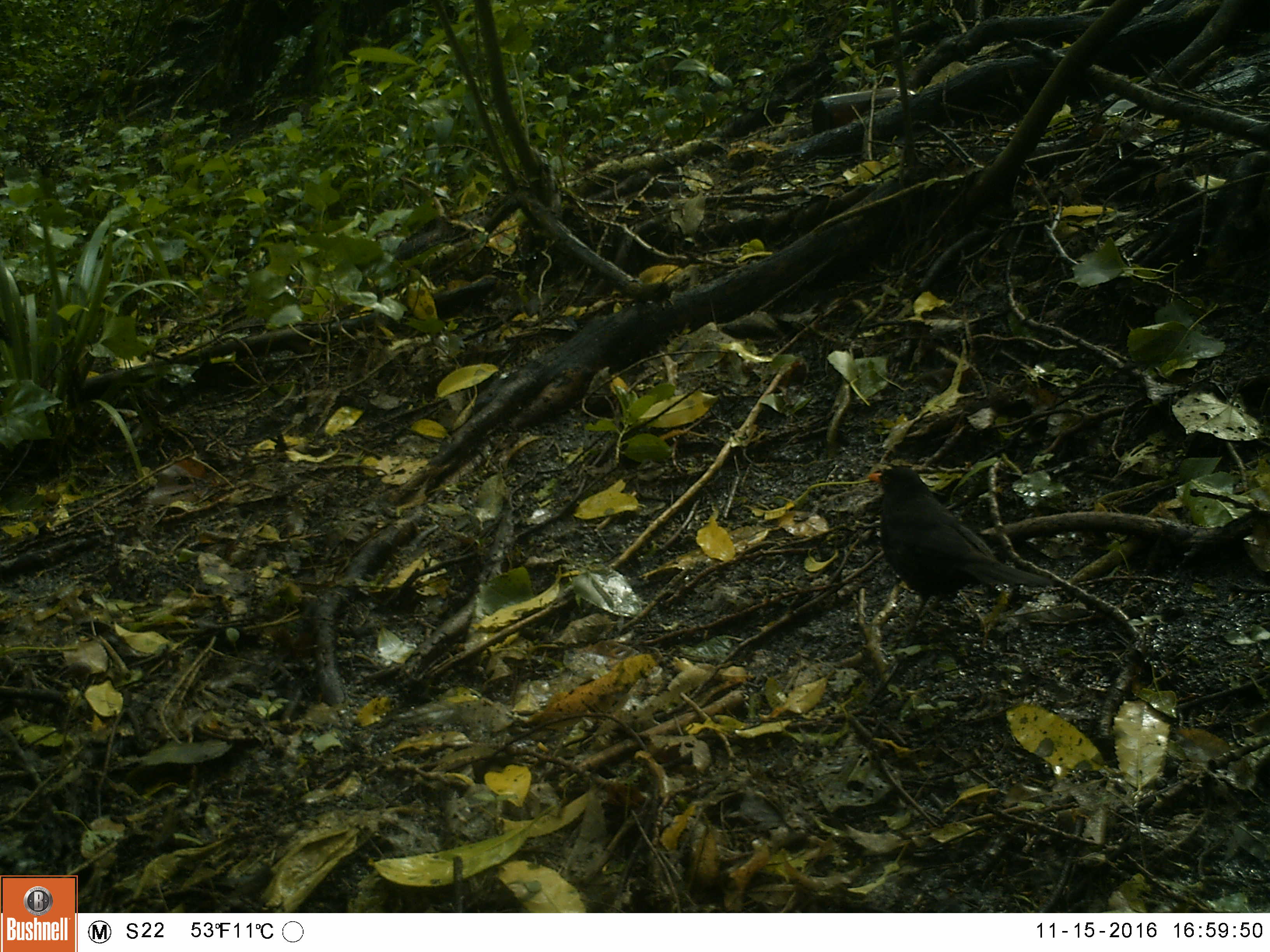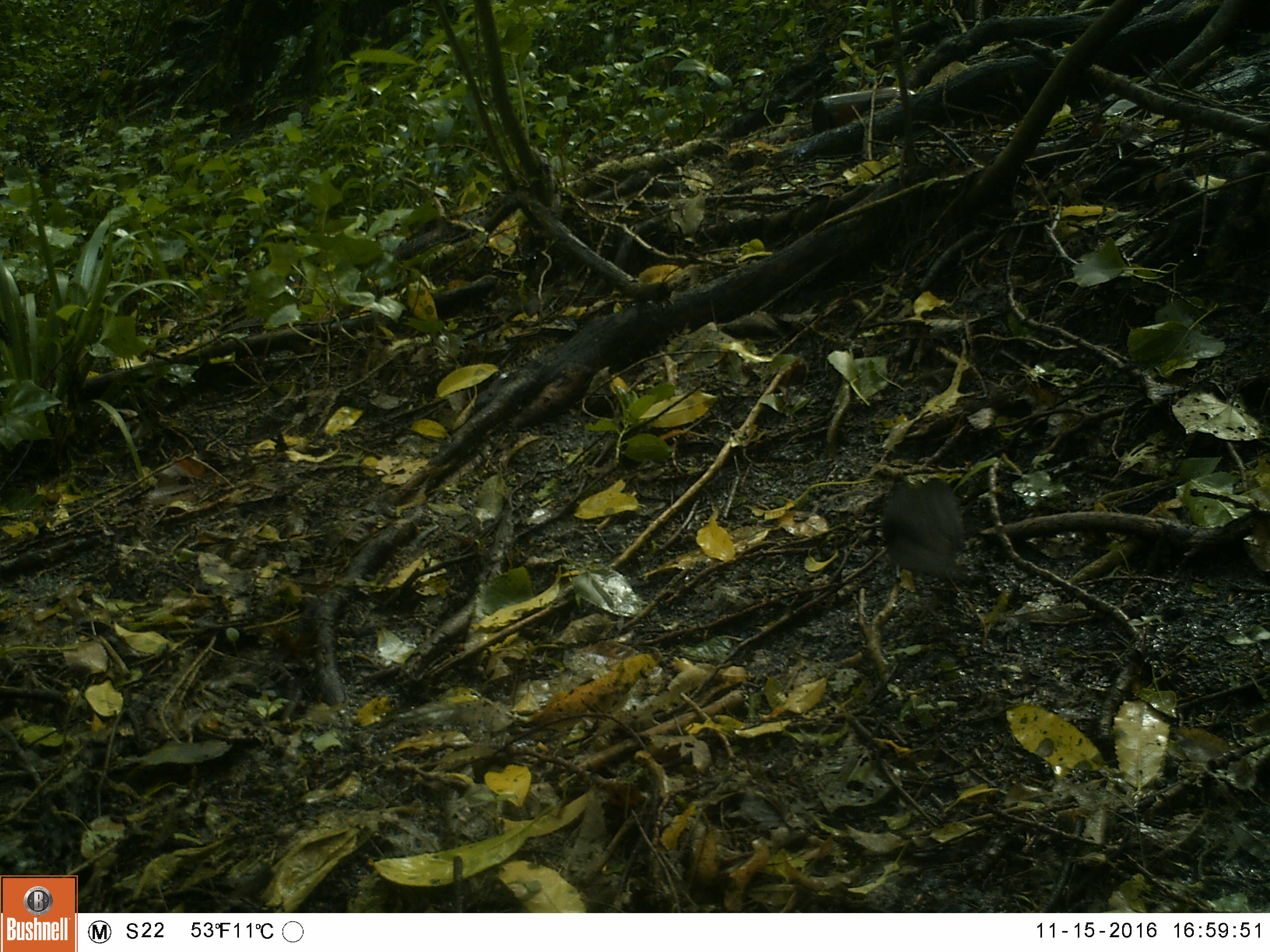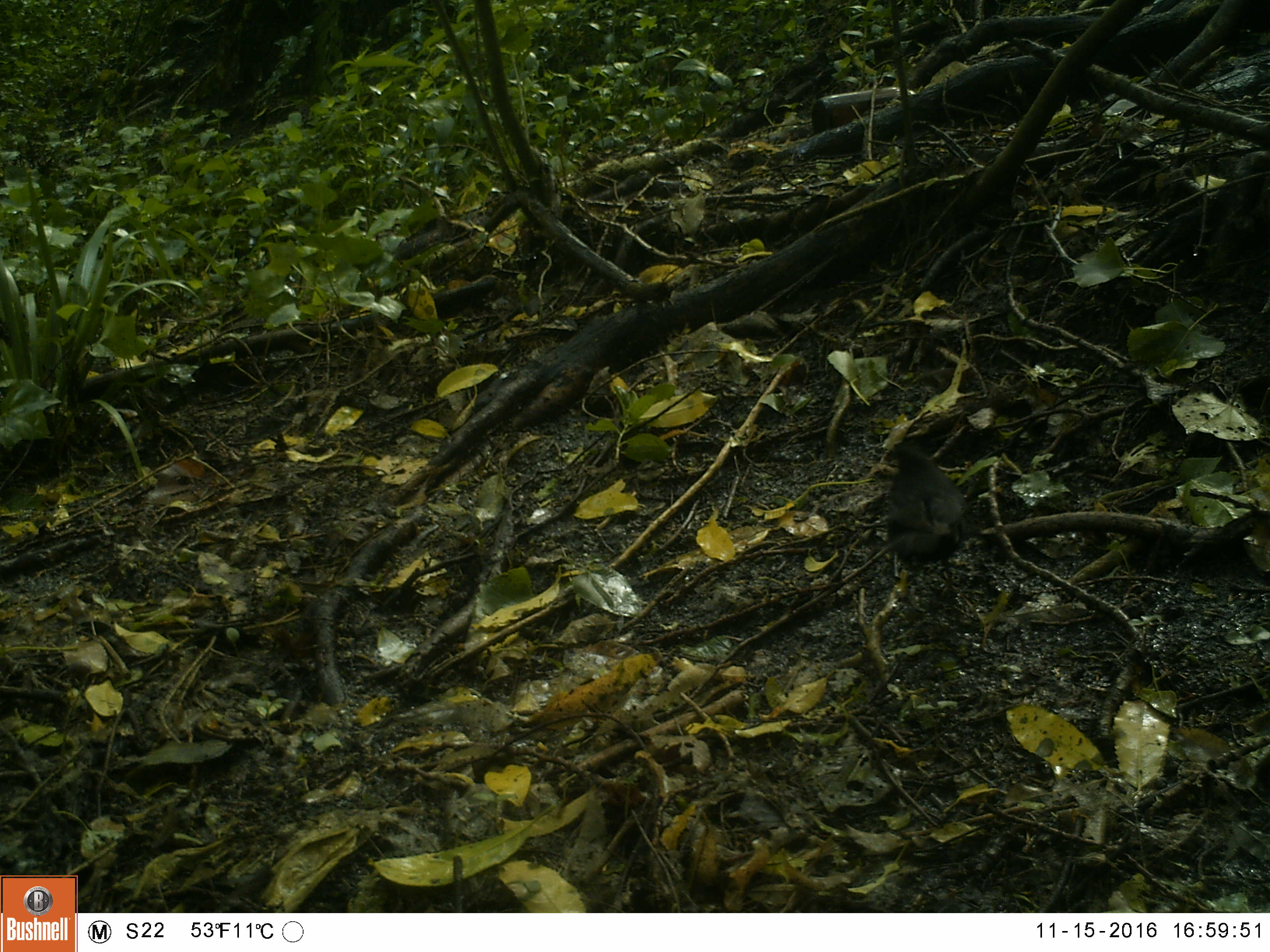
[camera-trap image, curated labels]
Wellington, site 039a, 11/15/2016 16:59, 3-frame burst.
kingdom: Animalia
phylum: Chordata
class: Aves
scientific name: Aves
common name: bird